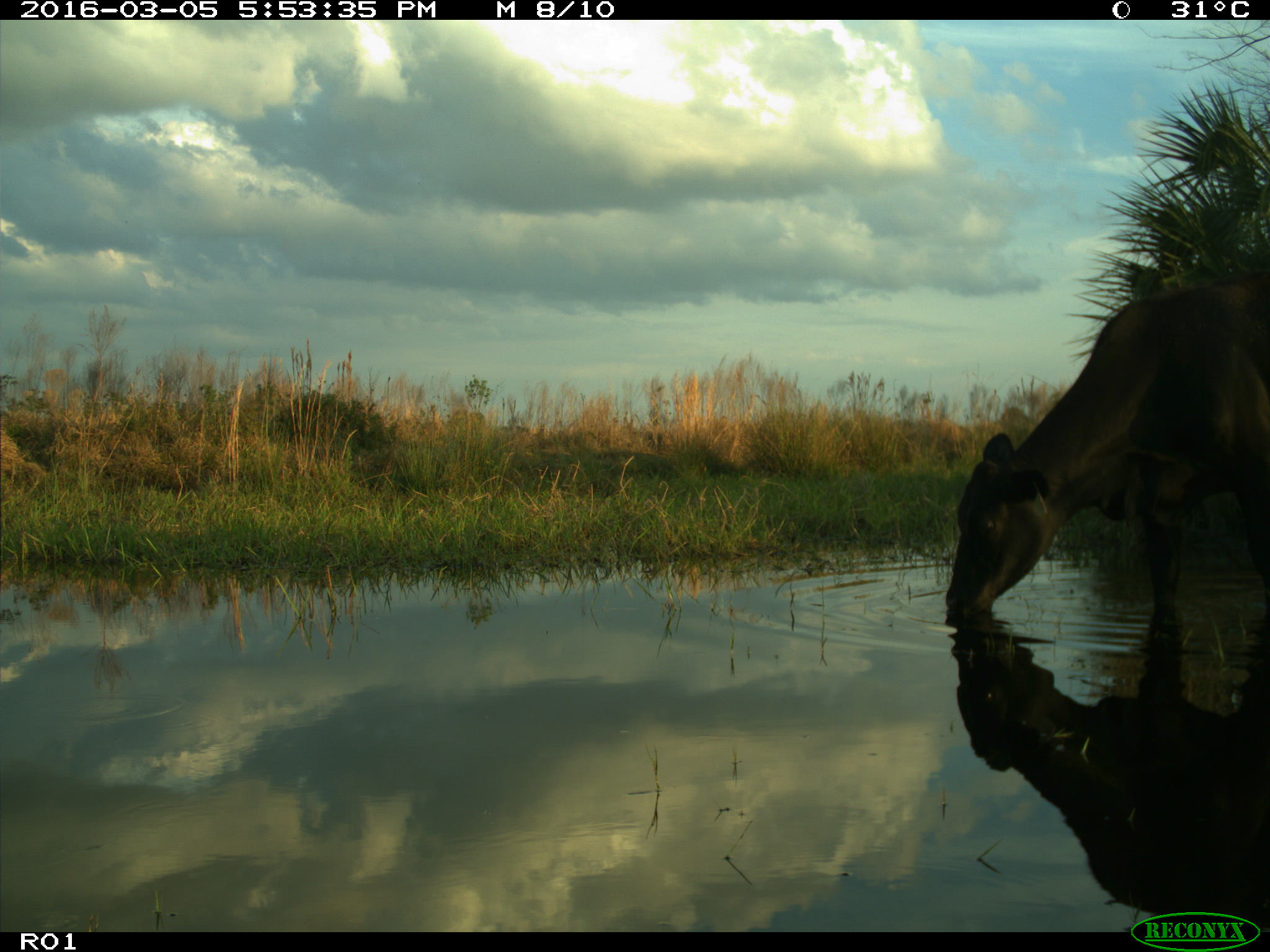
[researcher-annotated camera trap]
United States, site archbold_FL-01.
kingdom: Animalia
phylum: Chordata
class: Mammalia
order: Artiodactyla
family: Bovidae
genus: Bos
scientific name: Bos taurus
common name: domestic cow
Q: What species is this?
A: Bos taurus (domestic cow).